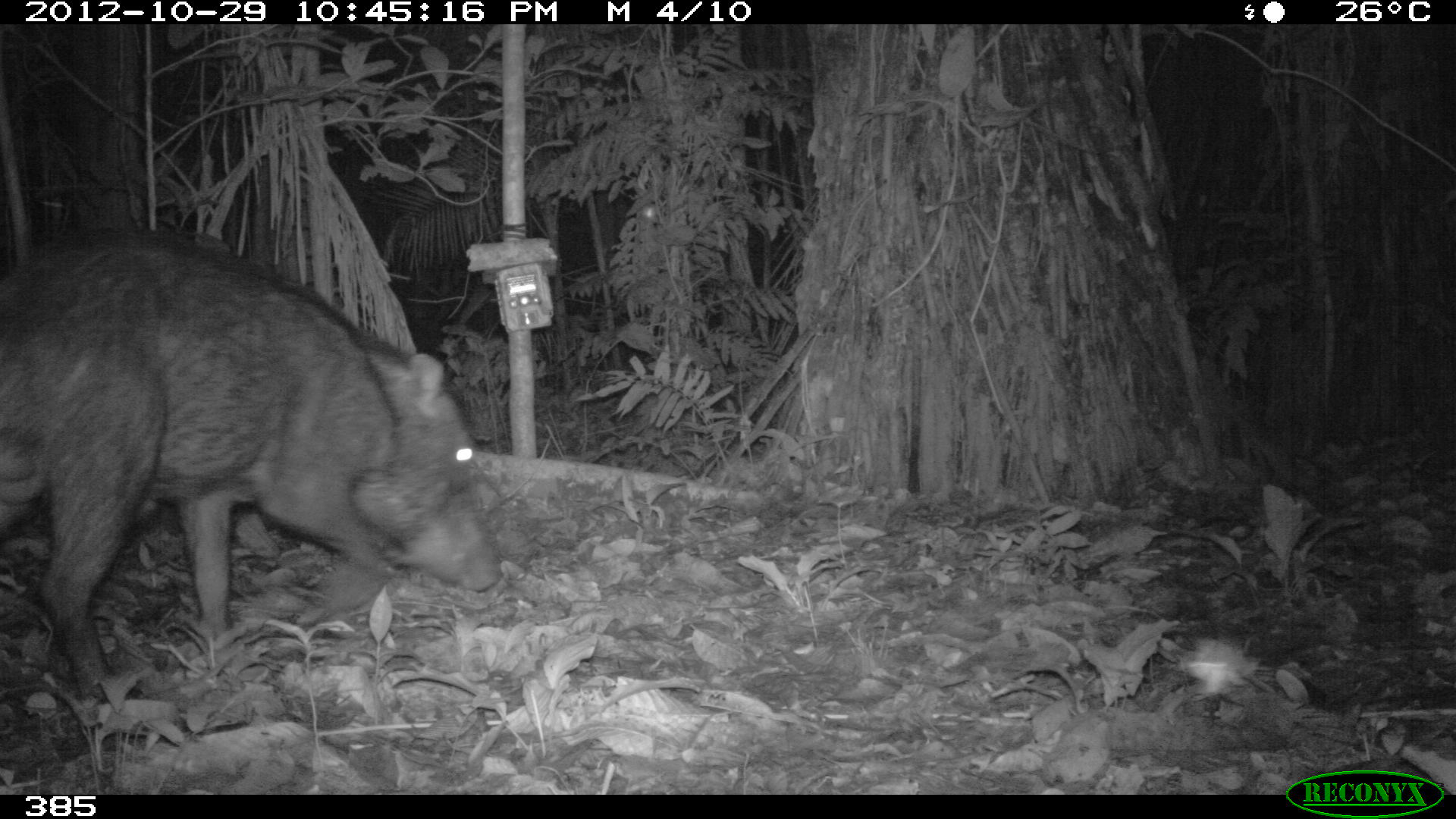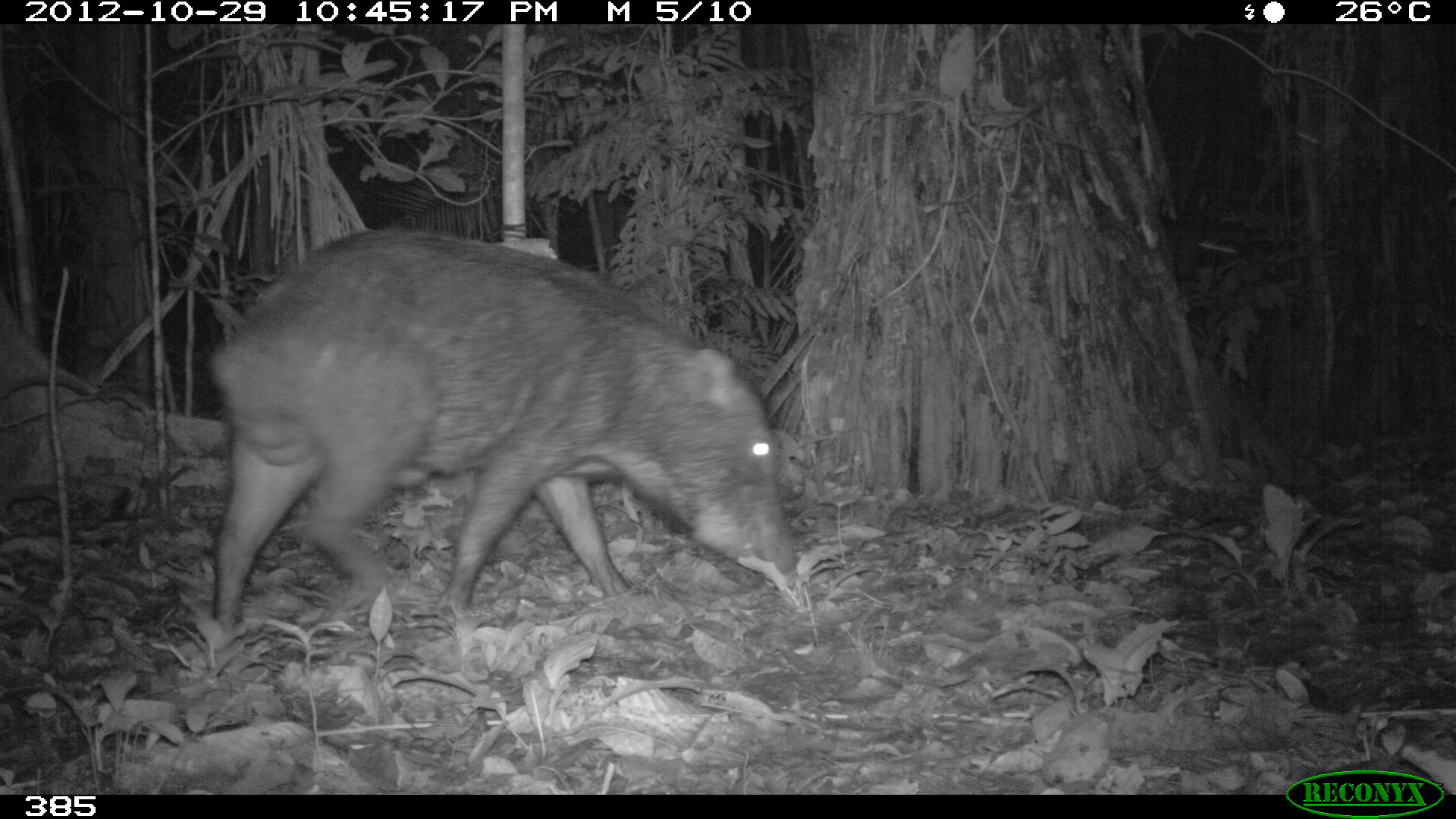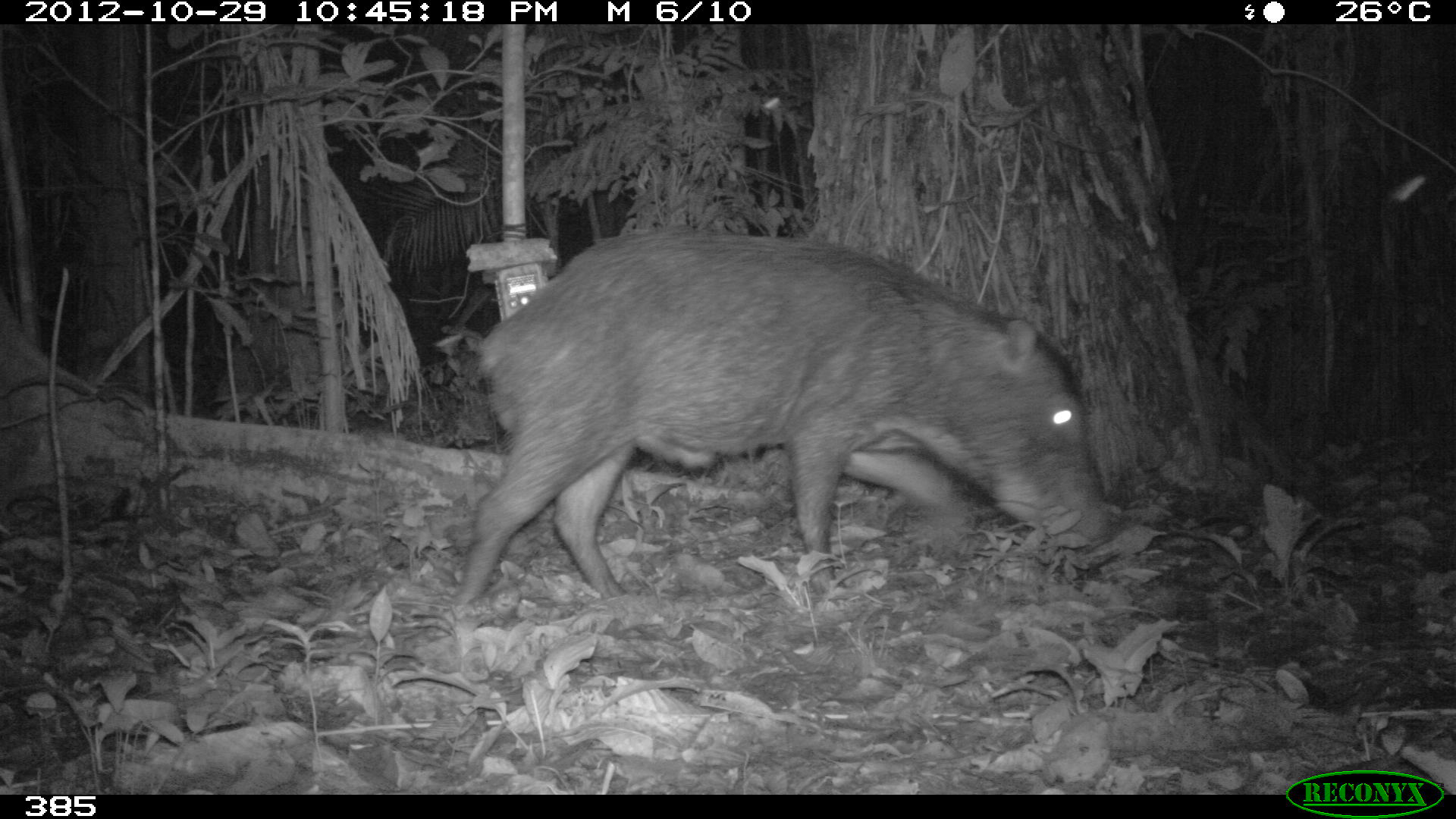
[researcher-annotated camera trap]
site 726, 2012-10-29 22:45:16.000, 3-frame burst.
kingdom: Animalia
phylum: Chordata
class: Mammalia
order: Artiodactyla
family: Tayassuidae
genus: Tayassu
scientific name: Tayassu pecari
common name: white-lipped peccary